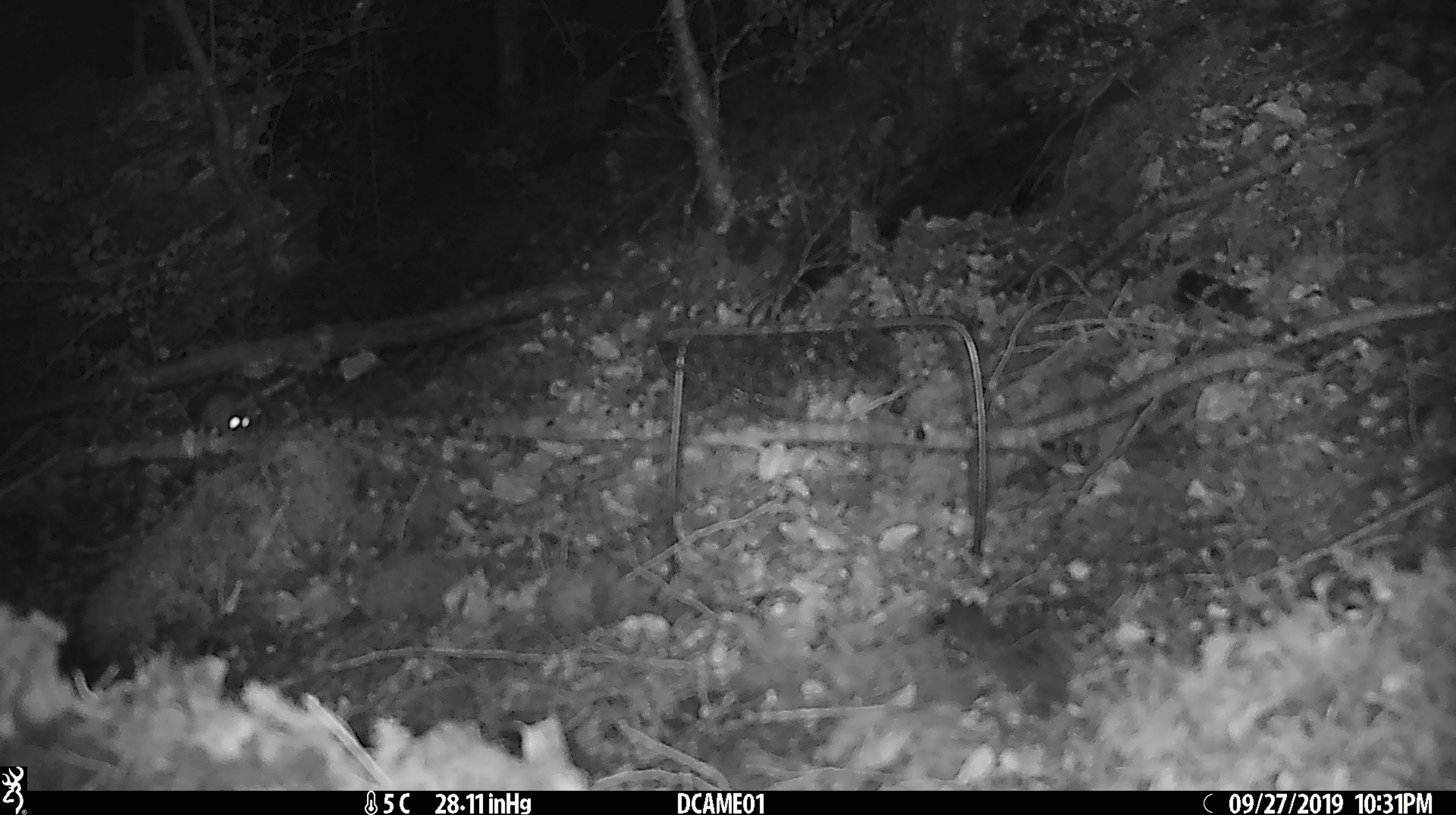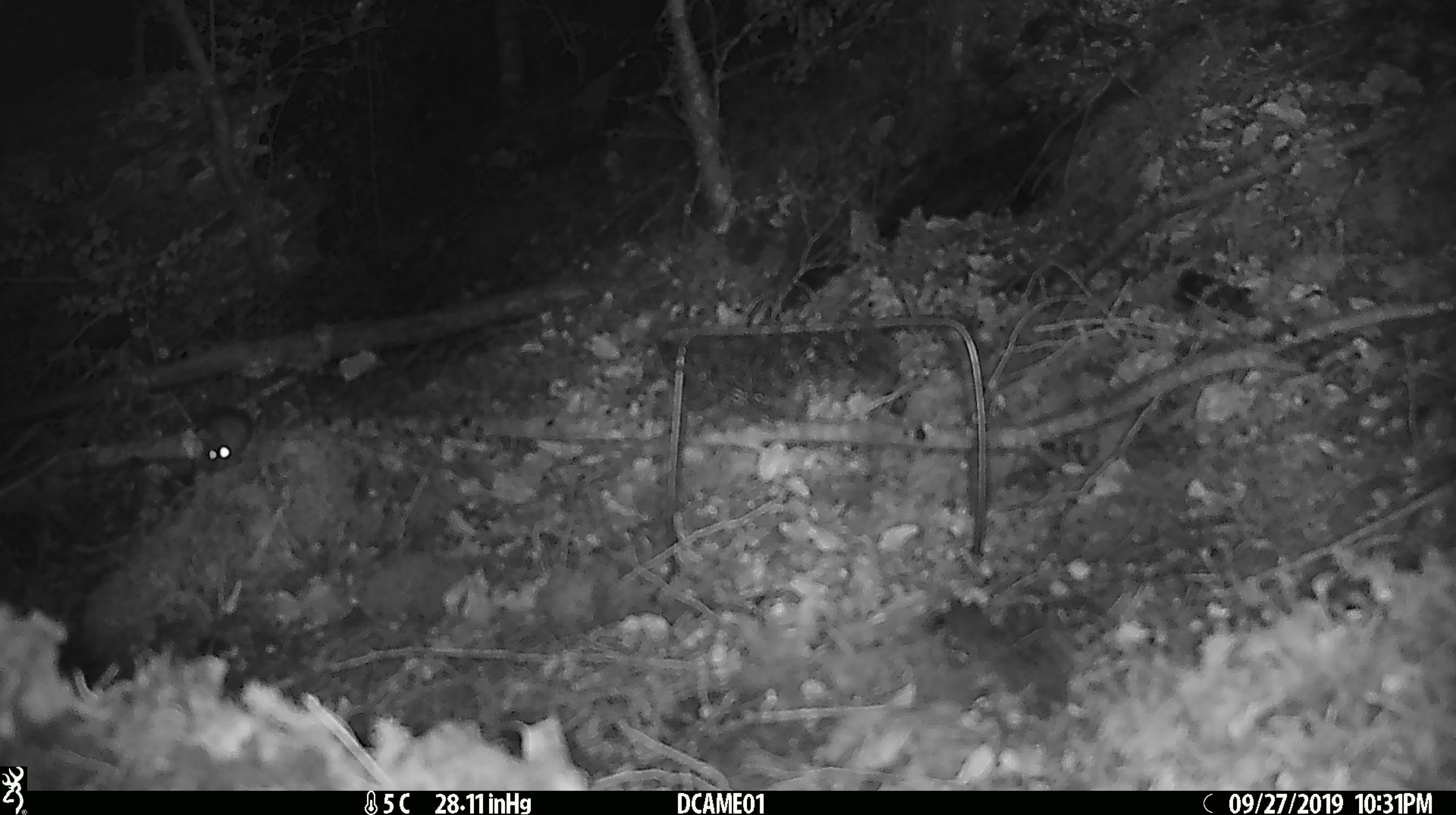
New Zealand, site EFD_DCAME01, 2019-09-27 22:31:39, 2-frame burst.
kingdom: Animalia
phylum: Chordata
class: Mammalia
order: Rodentia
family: Muridae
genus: Mus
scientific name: Mus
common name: mouse